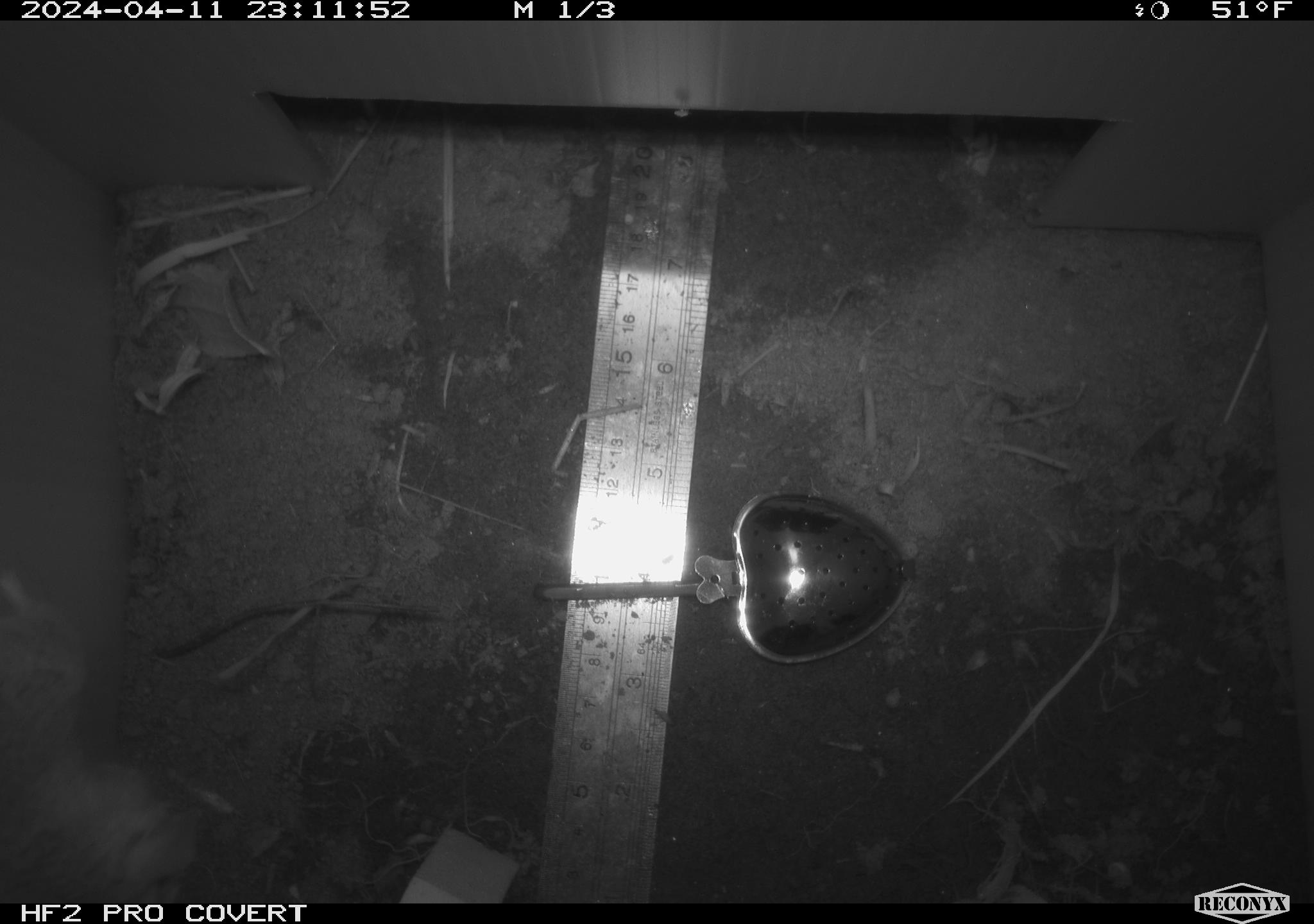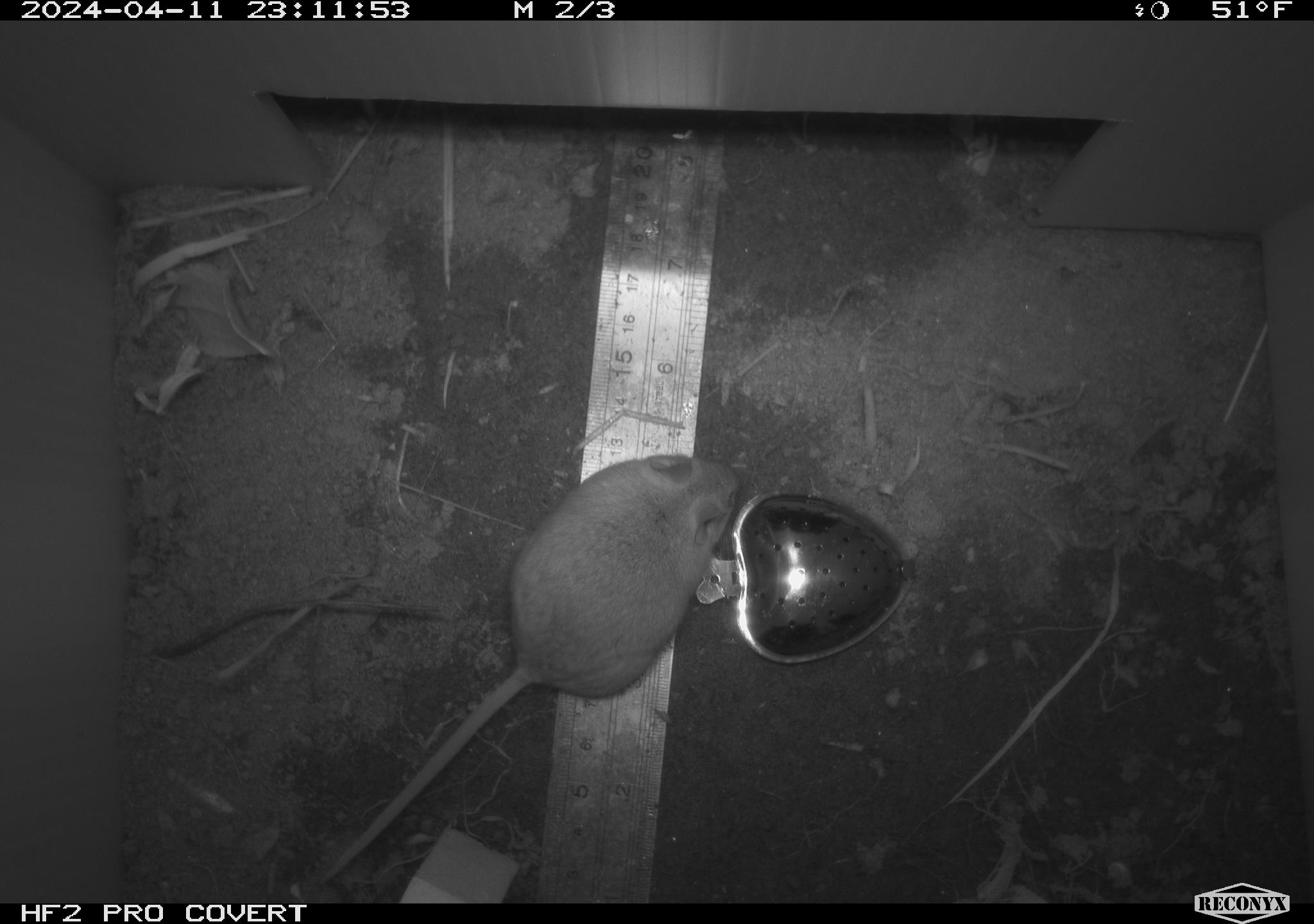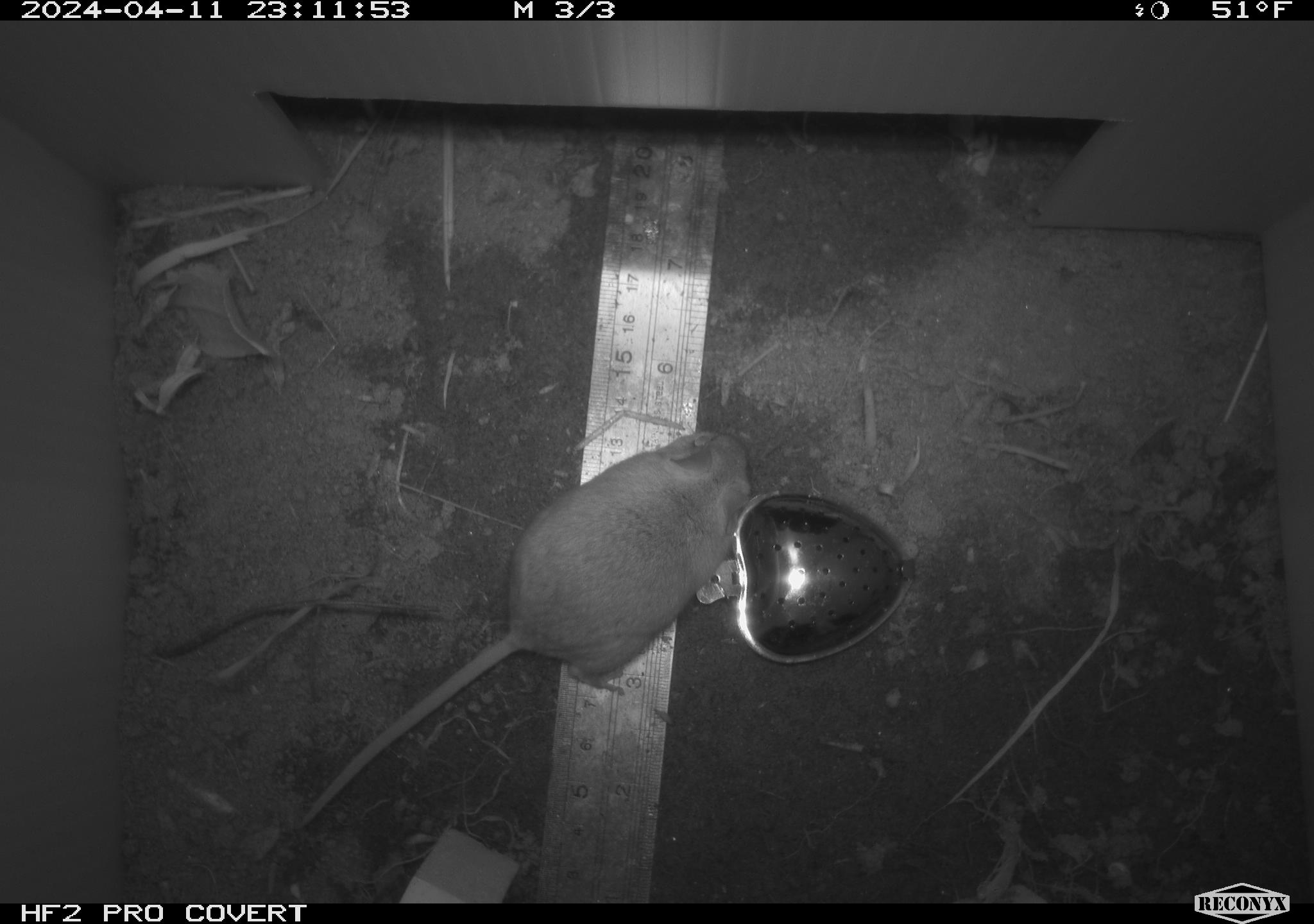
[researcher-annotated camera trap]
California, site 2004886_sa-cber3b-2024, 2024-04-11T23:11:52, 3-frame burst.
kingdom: Animalia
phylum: Chordata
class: Mammalia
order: Rodentia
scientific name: Rodentia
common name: mouse species